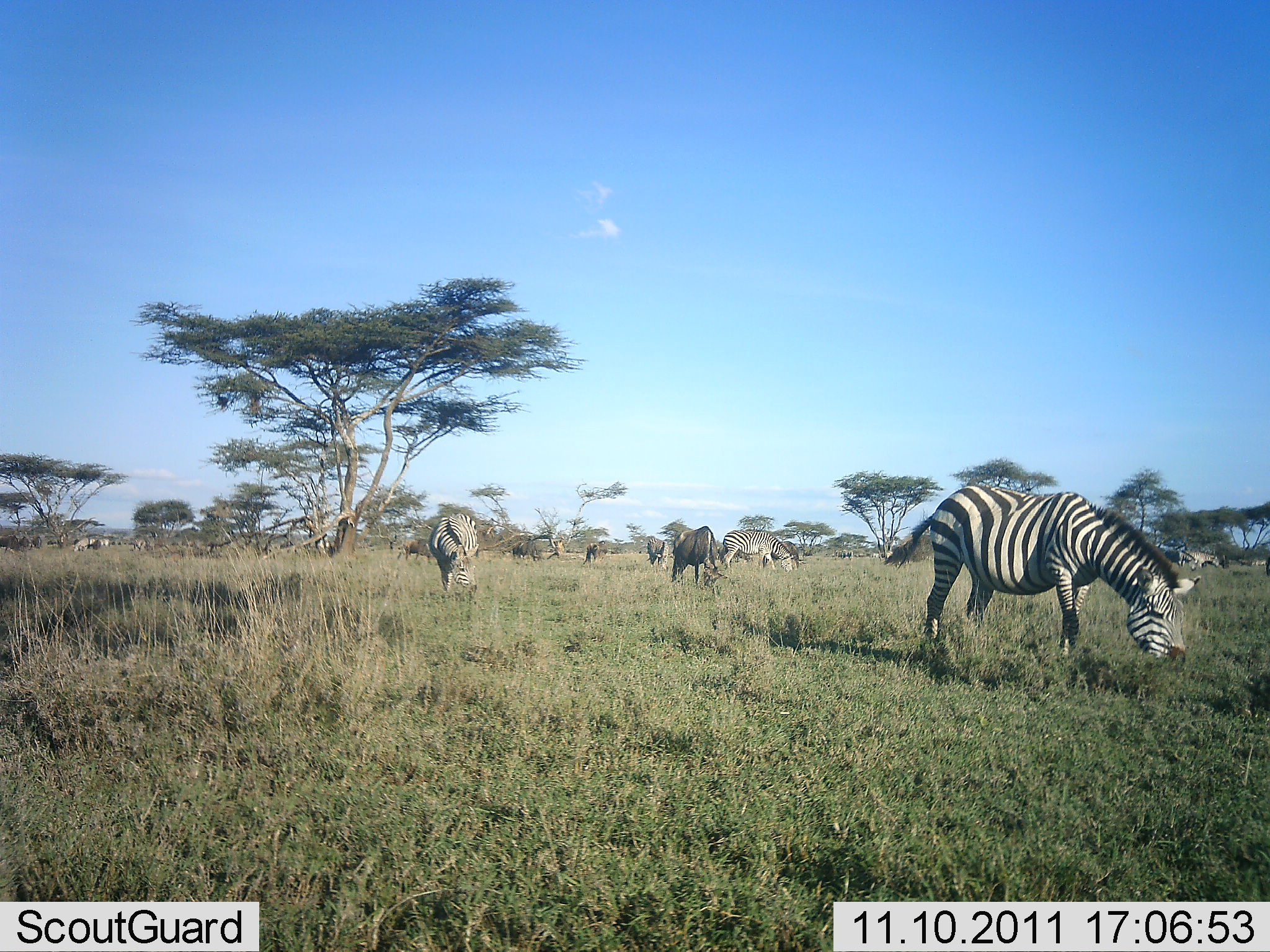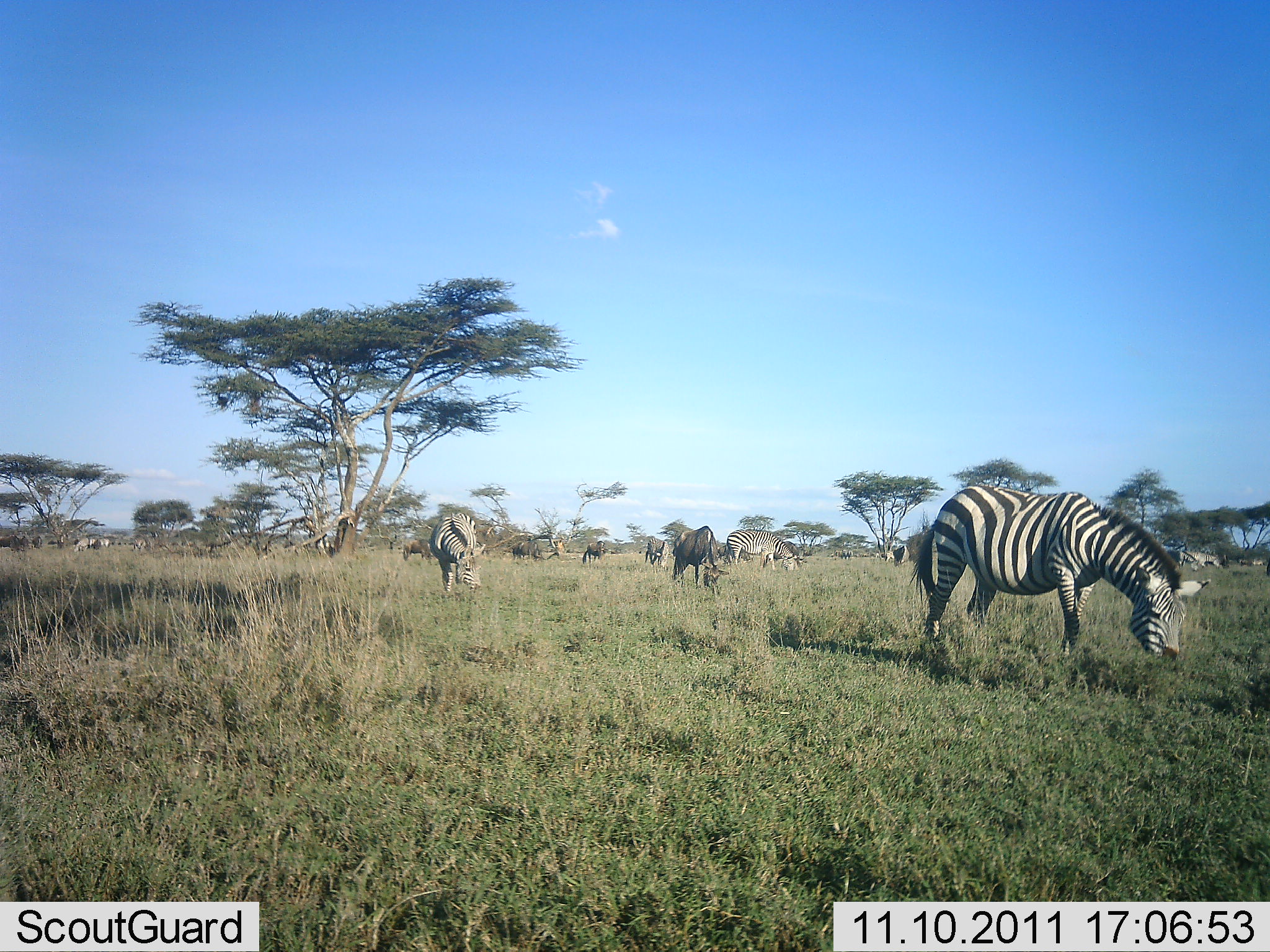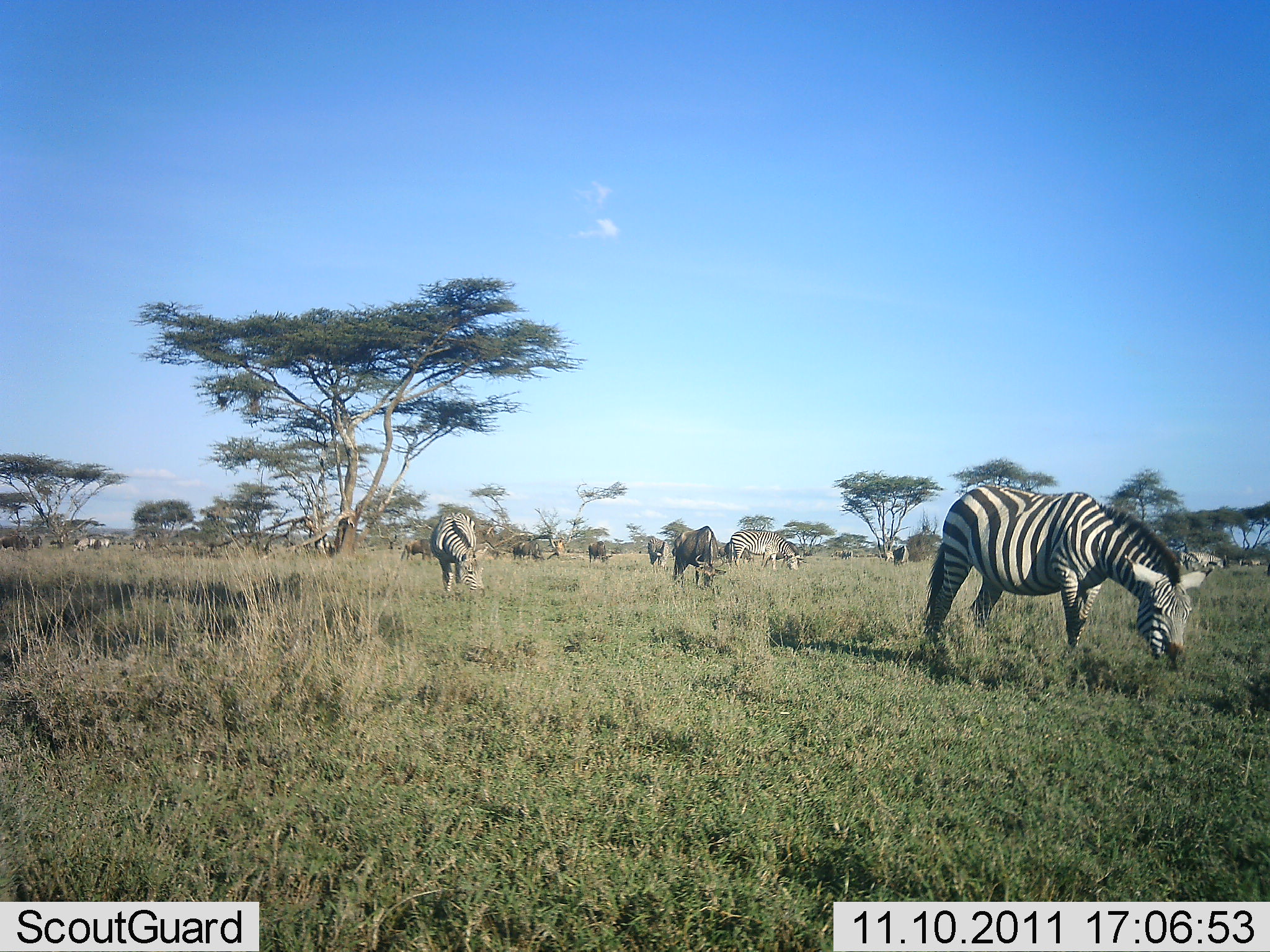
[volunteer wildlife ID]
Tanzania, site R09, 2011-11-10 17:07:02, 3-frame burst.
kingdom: Animalia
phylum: Chordata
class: Mammalia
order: Perissodactyla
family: Equidae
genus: Equus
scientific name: Equus quagga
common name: plains zebra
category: zebra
Zebra (plains zebra) (Equus quagga), count 5. Behavior (volunteer vote fractions): standing 22%, resting 0%, moving 0%, interacting 0%. Young present (vote fraction): 0%. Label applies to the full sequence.